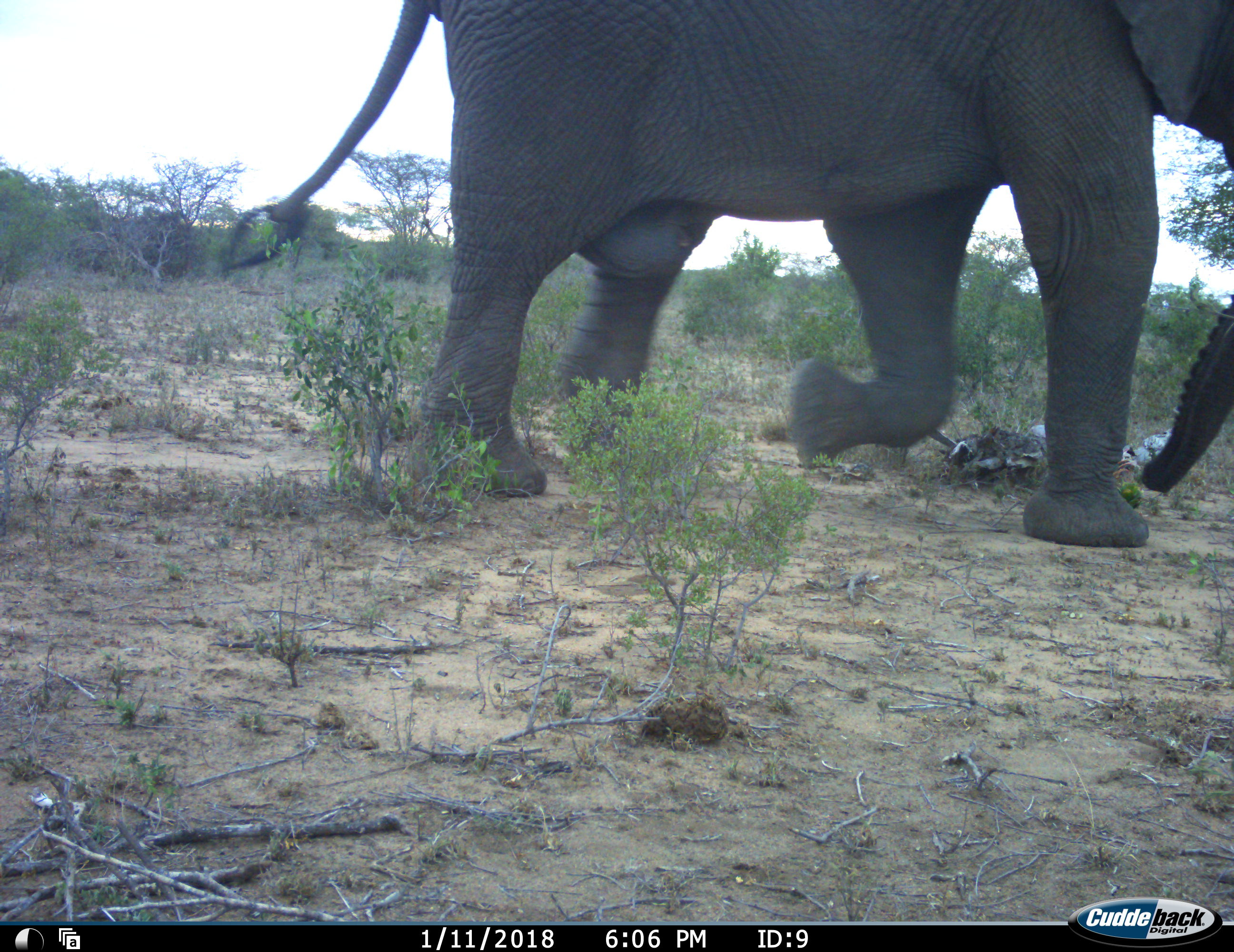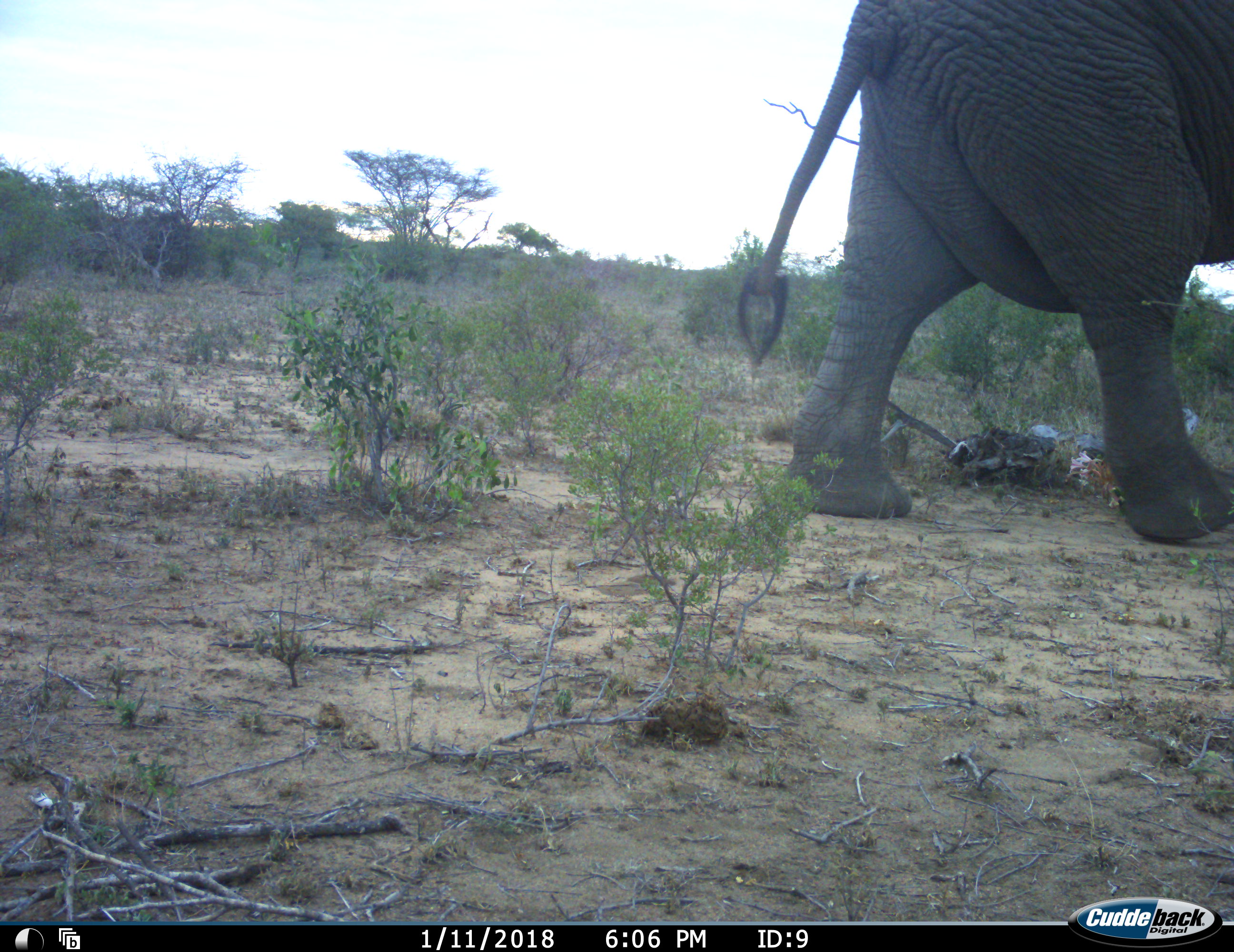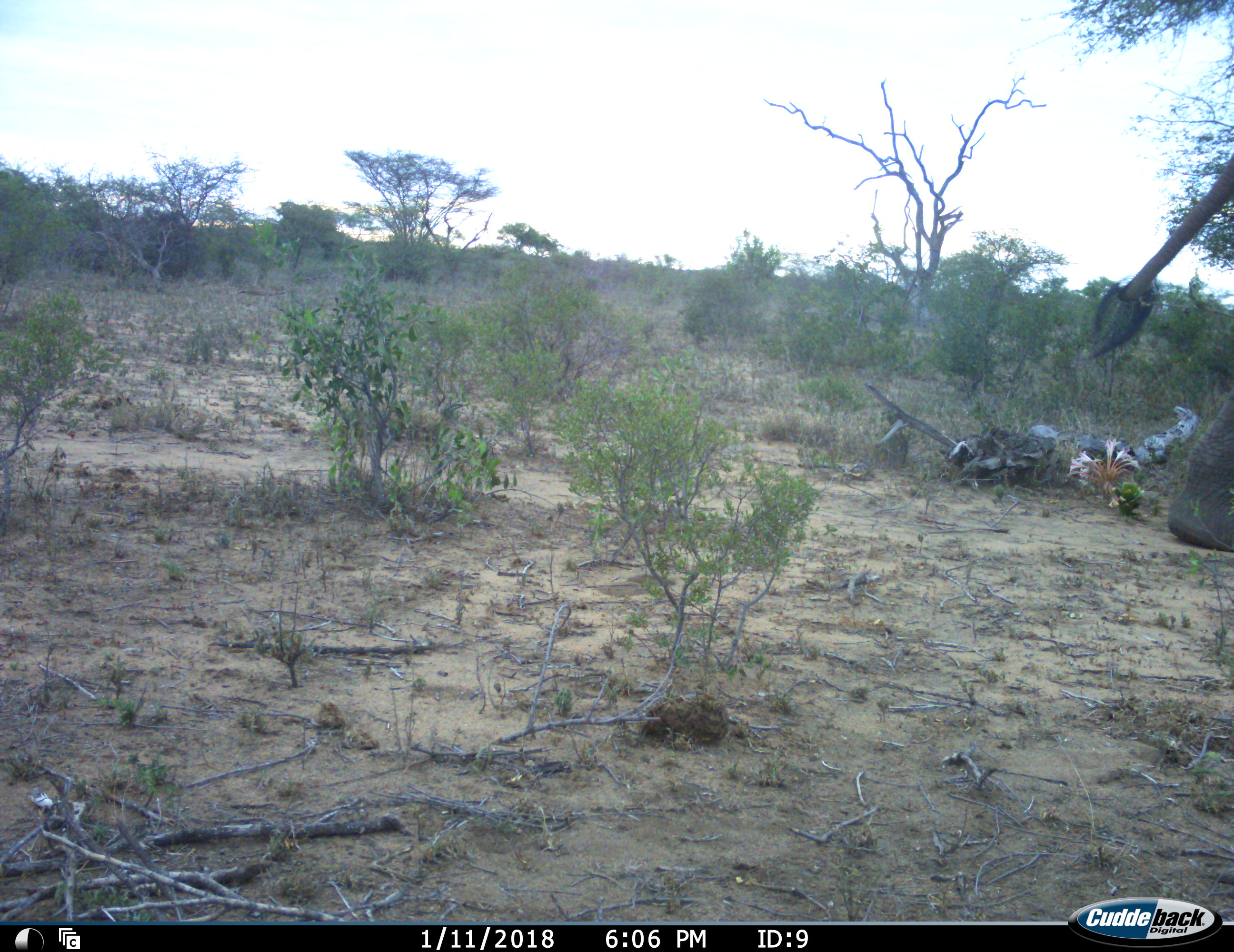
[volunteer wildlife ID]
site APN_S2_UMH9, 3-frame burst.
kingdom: Animalia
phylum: Chordata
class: Mammalia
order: Proboscidea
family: Elephantidae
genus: Loxodonta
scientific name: Loxodonta africana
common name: african bush elephant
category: elephant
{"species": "elephant (african bush elephant) (Loxodonta africana)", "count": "1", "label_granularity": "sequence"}